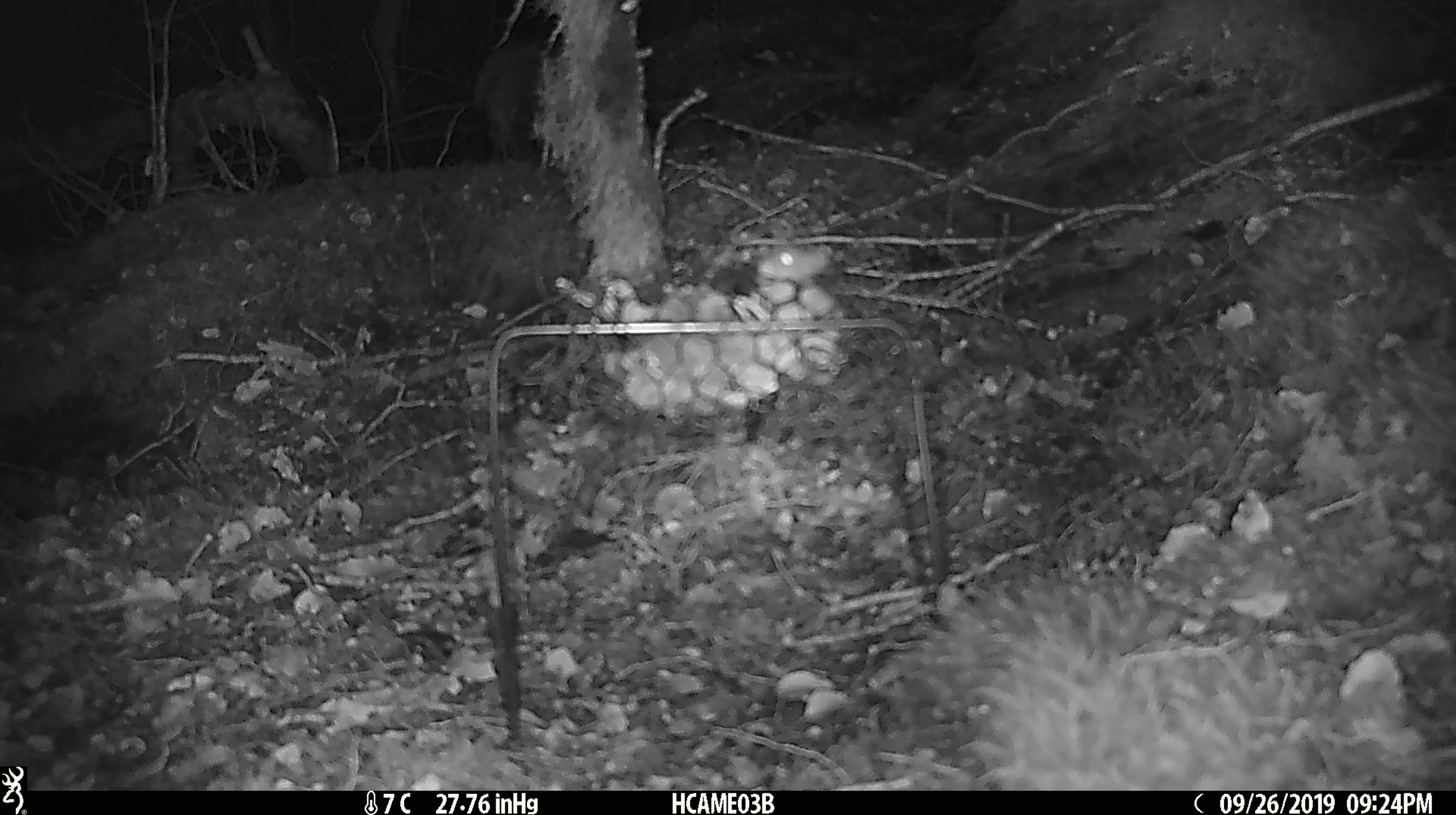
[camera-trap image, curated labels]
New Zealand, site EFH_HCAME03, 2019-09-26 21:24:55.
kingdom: Animalia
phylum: Chordata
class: Mammalia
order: Rodentia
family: Muridae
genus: Mus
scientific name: Mus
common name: mouse